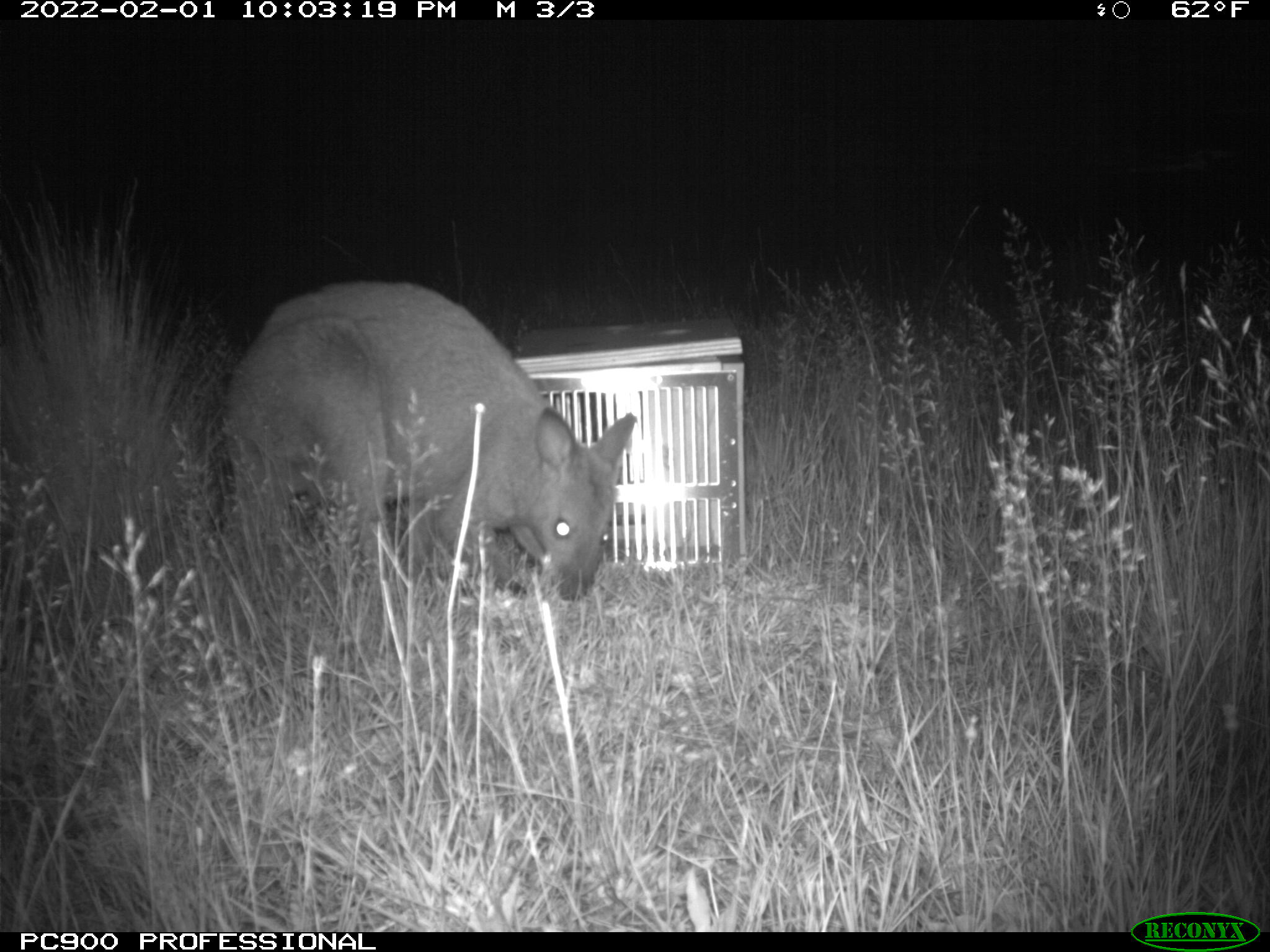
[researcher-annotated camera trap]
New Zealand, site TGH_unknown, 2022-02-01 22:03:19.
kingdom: Animalia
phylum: Chordata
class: Mammalia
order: Diprotodontia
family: Macropodidae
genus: Notamacropus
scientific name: Notamacropus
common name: wallaby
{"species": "wallaby (Notamacropus)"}